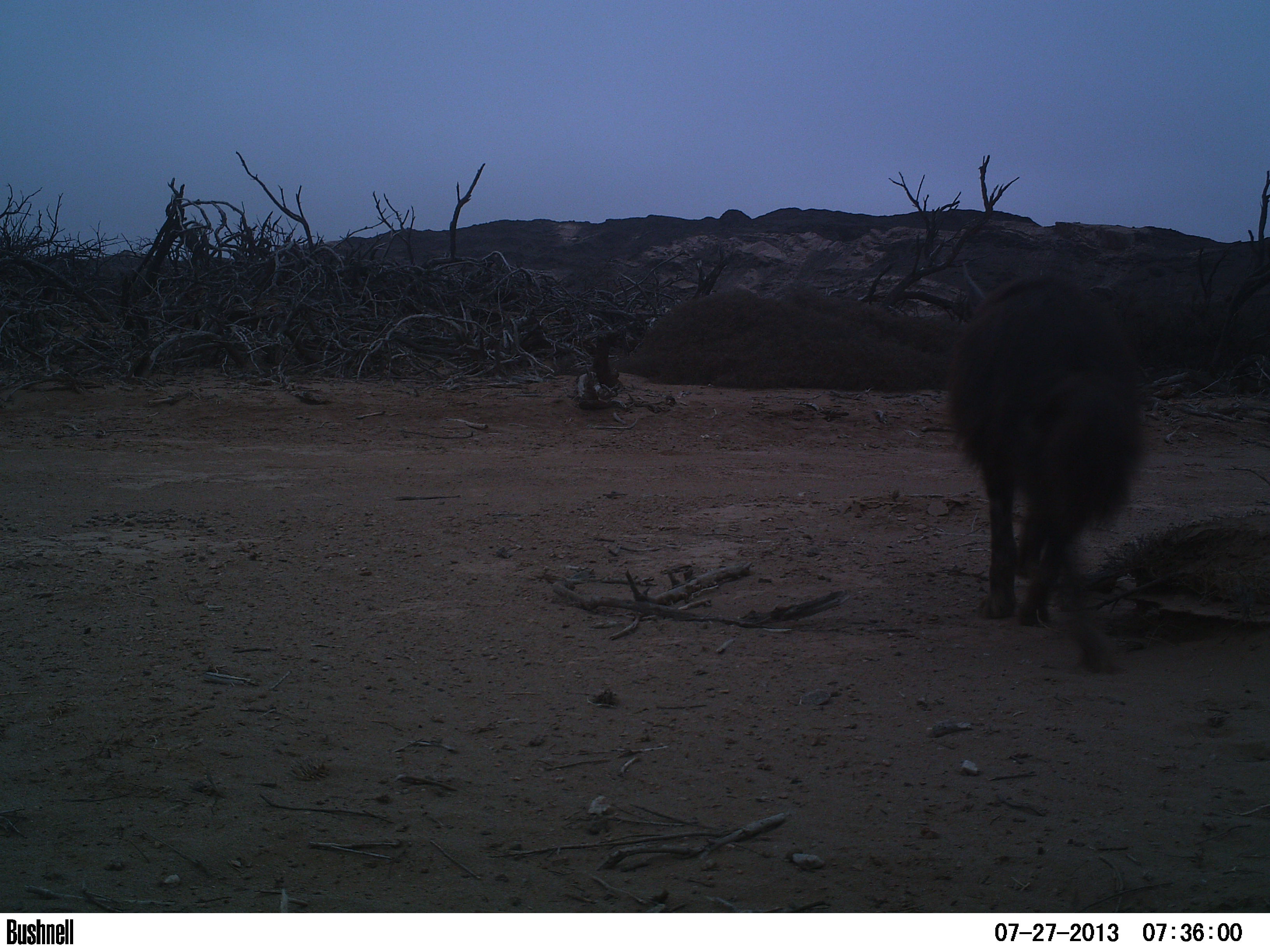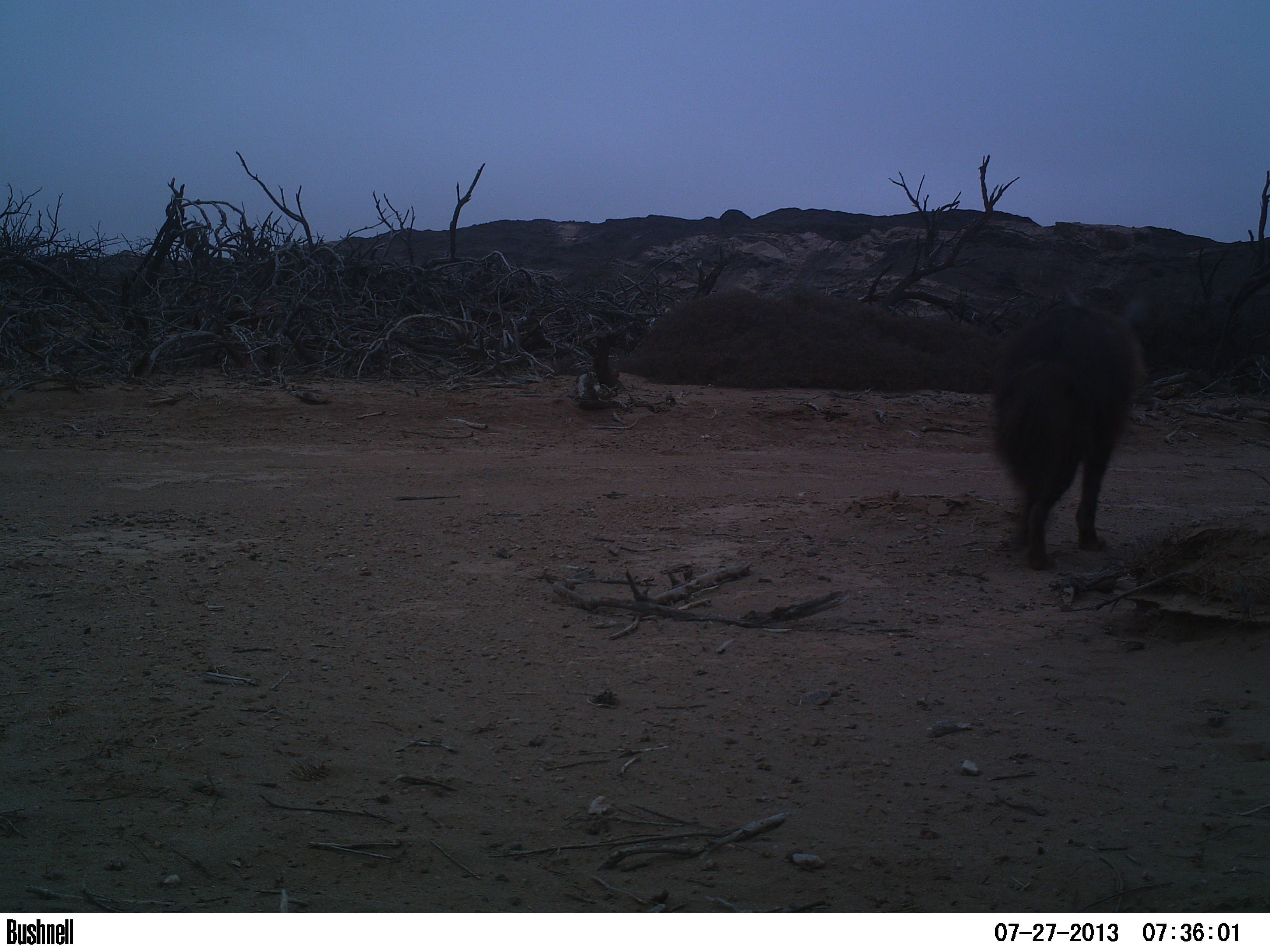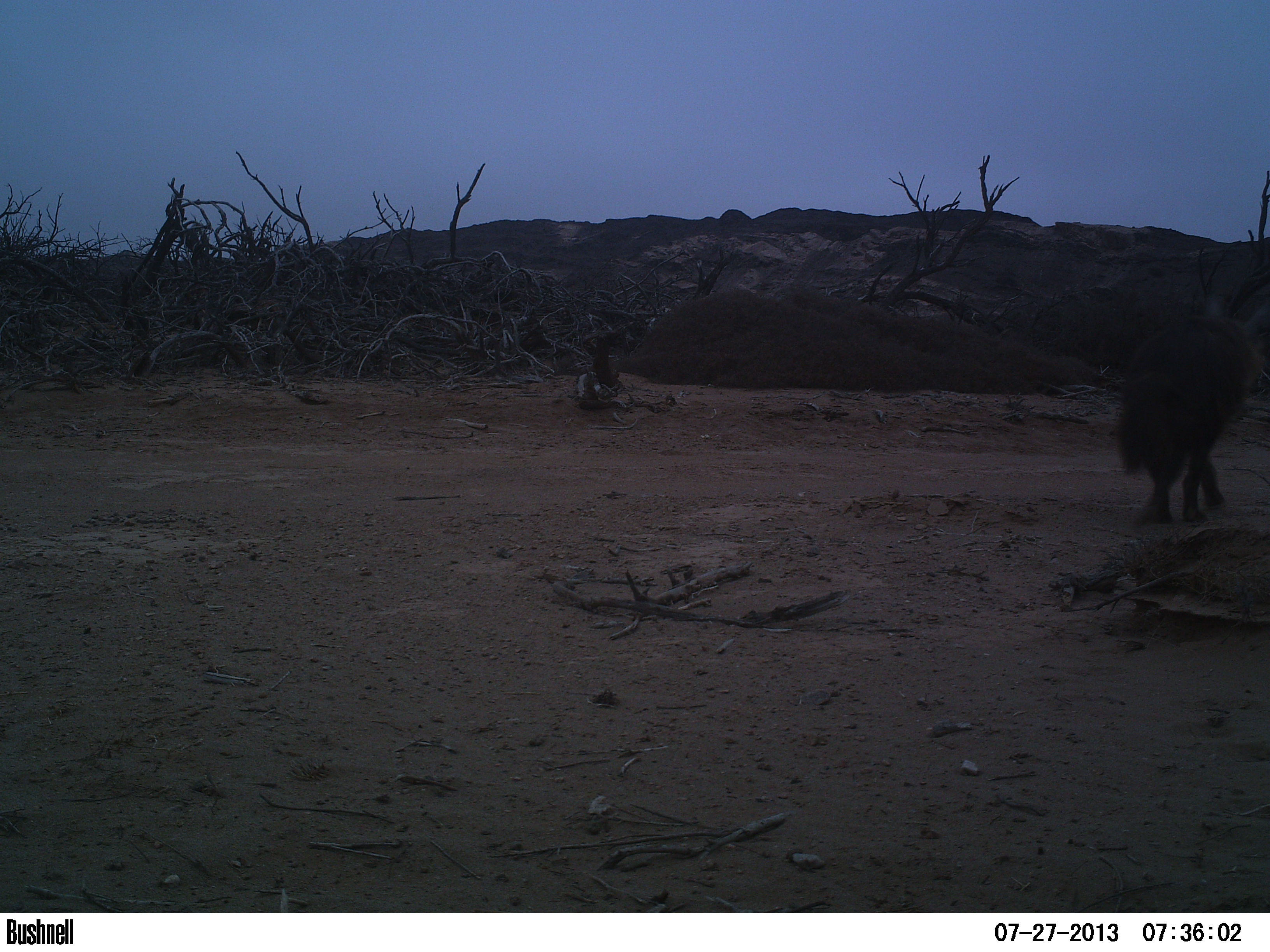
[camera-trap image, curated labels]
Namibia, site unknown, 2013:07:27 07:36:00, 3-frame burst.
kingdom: Animalia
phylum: Chordata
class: Mammalia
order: Carnivora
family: Hyaenidae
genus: Parahyaena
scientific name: Parahyaena brunnea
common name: brown hyena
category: hyaena brunnea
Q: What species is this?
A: Hyaena brunnea (brown hyena) (Parahyaena brunnea).